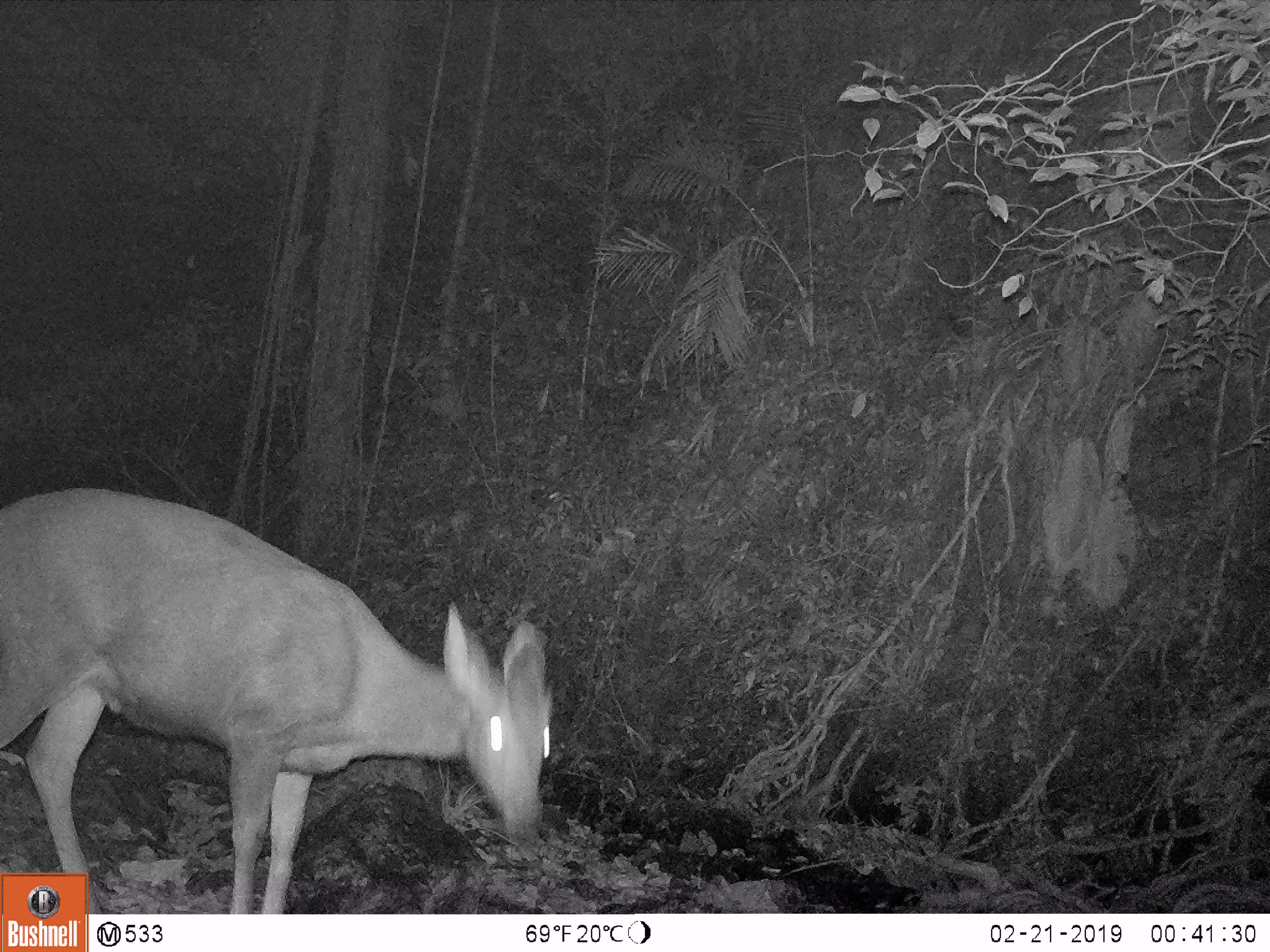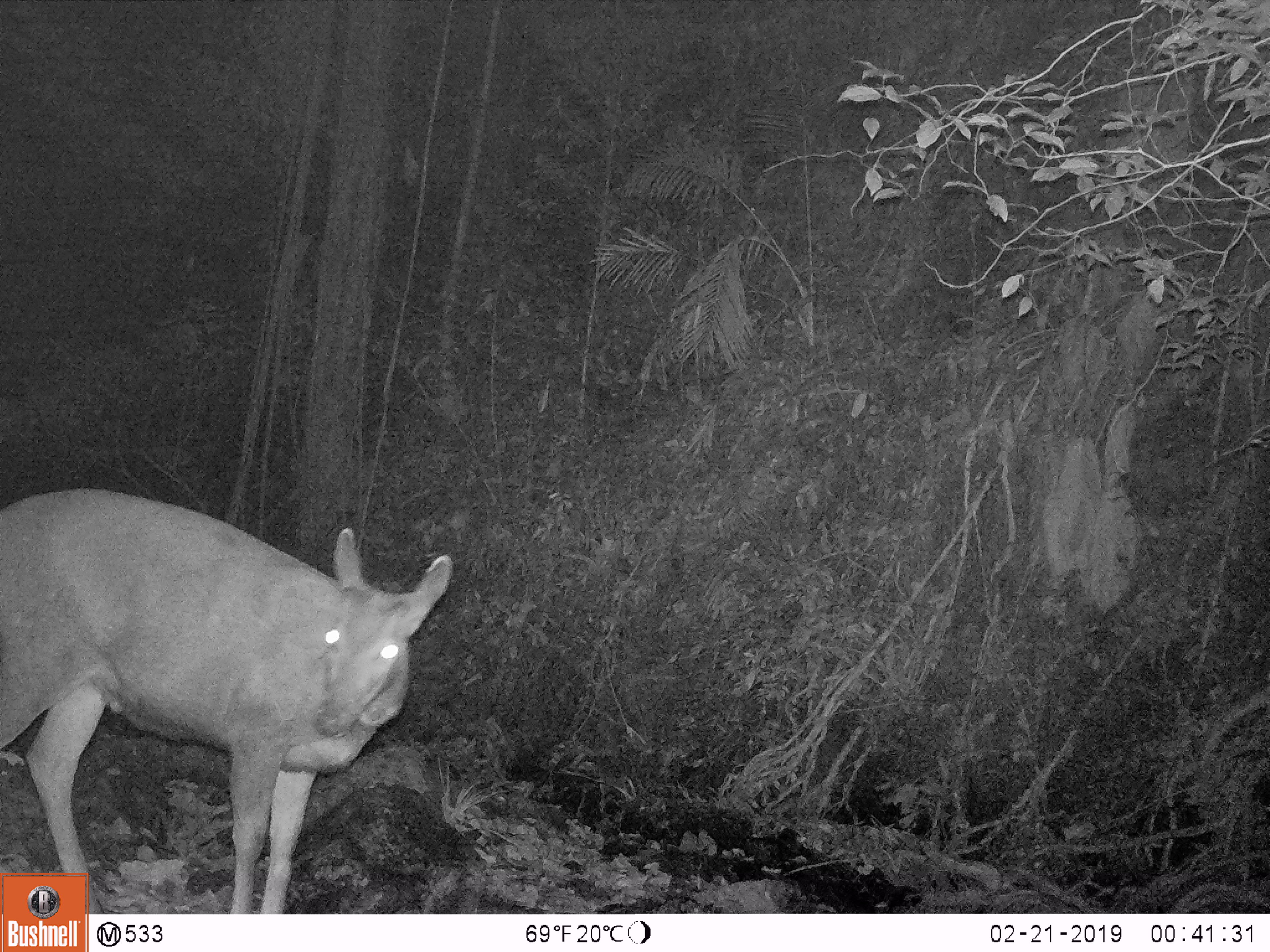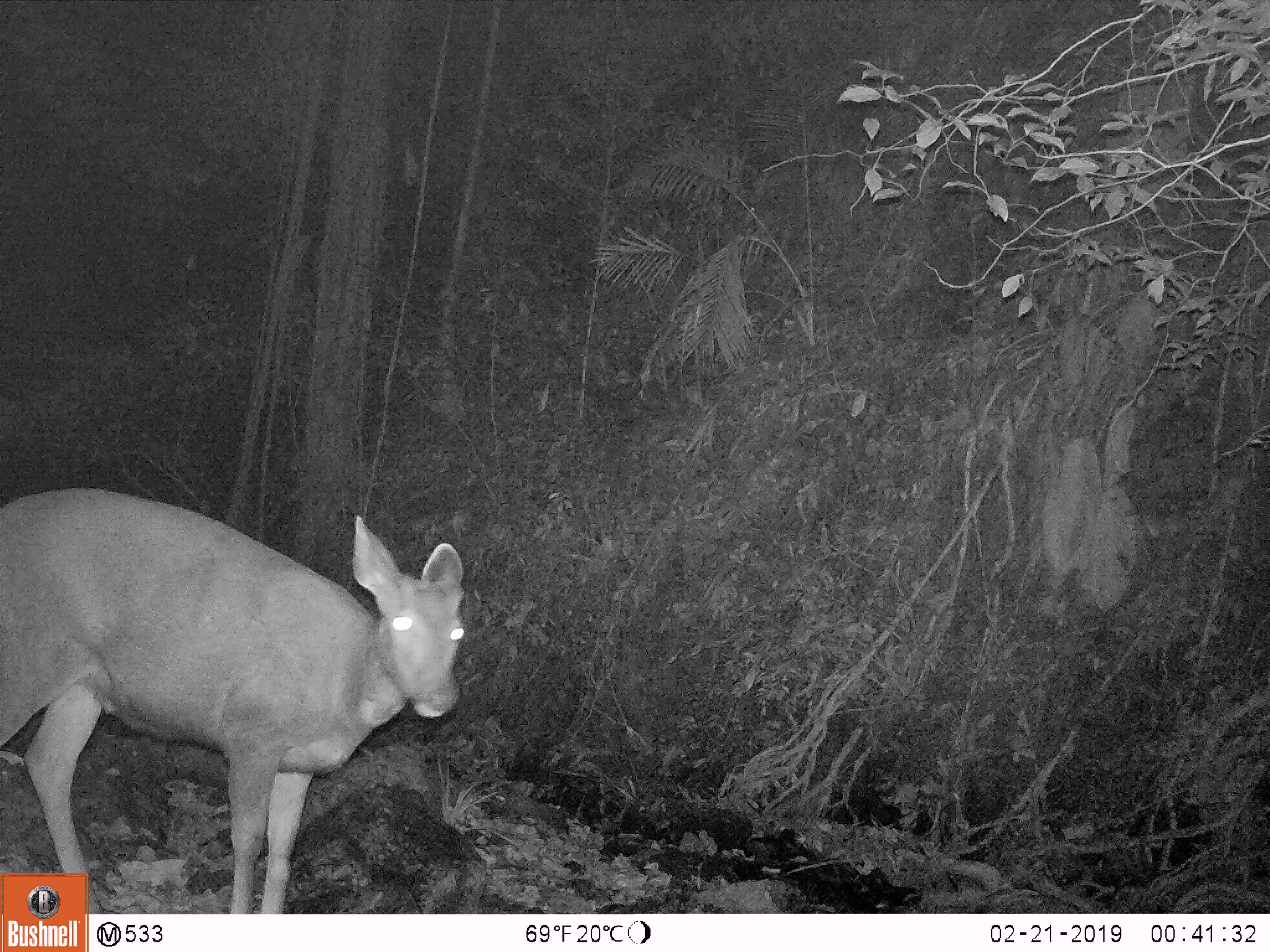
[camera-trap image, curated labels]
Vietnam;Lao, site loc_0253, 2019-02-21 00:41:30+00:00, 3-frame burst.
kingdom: Animalia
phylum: Chordata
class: Mammalia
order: Artiodactyla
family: Cervidae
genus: Rusa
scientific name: Rusa unicolor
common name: sambar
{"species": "sambar (Rusa unicolor)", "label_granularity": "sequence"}